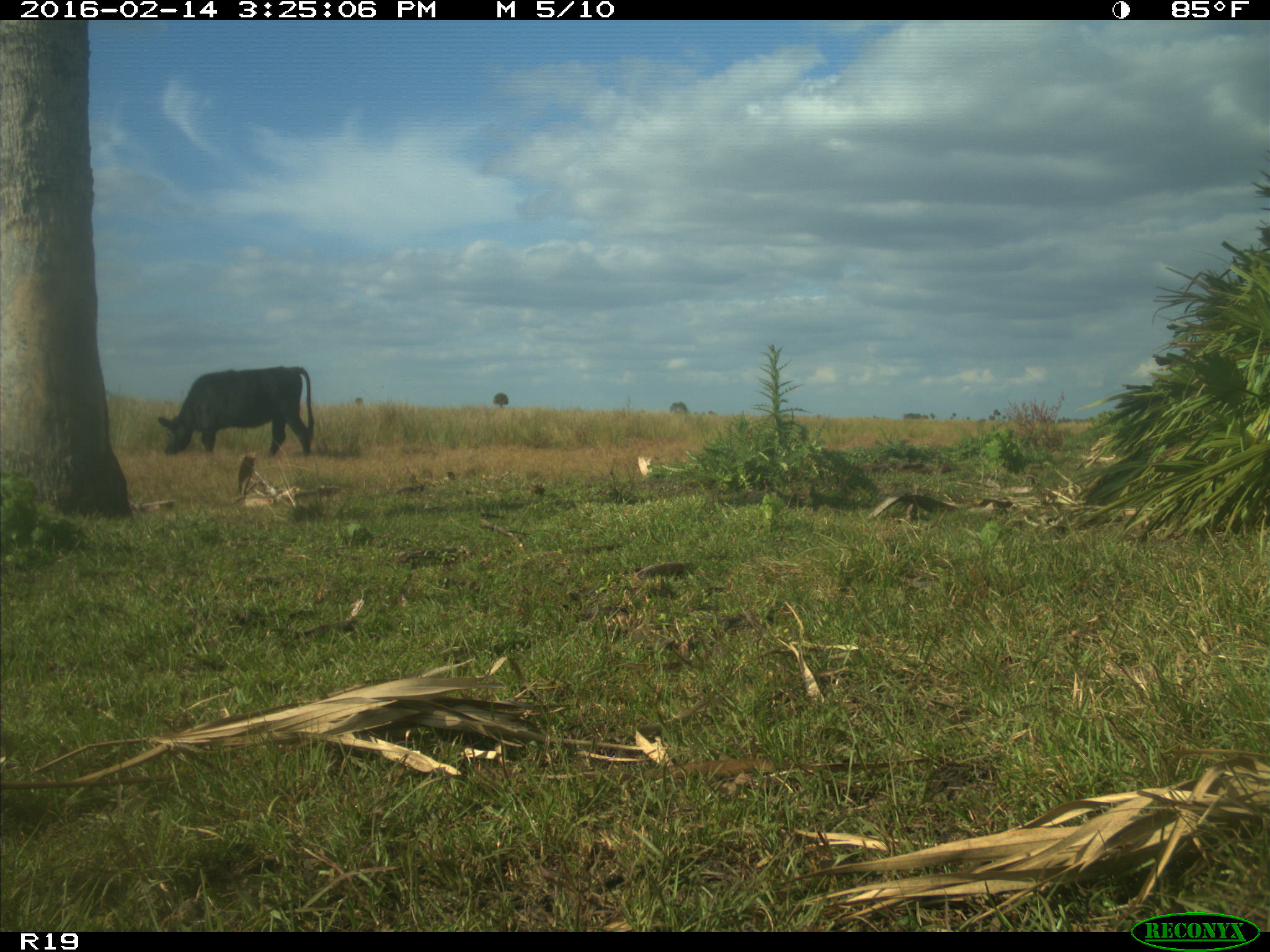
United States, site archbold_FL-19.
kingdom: Animalia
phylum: Chordata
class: Mammalia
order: Artiodactyla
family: Bovidae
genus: Bos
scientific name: Bos taurus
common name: domestic cow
Bos taurus (domestic cow).